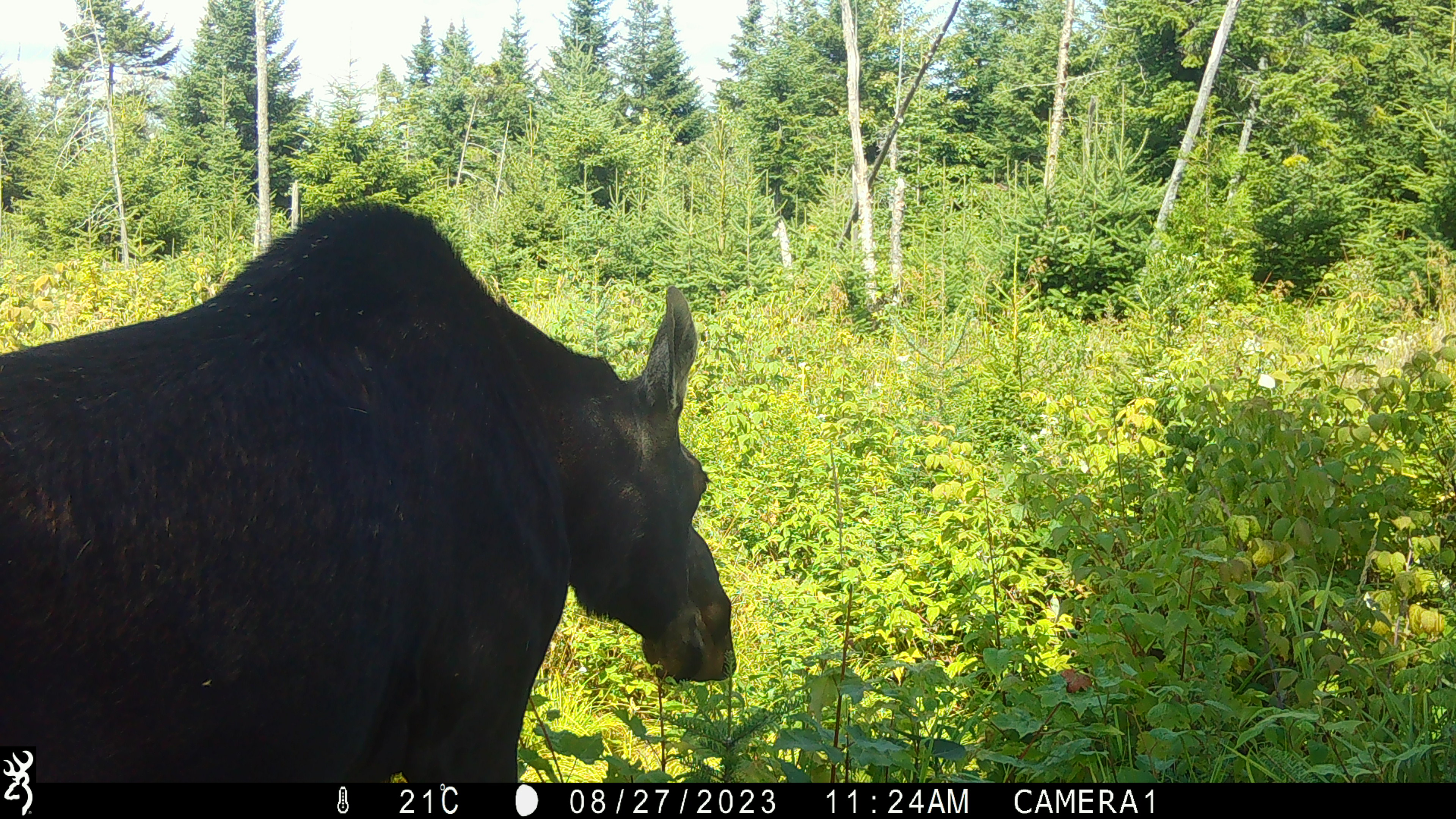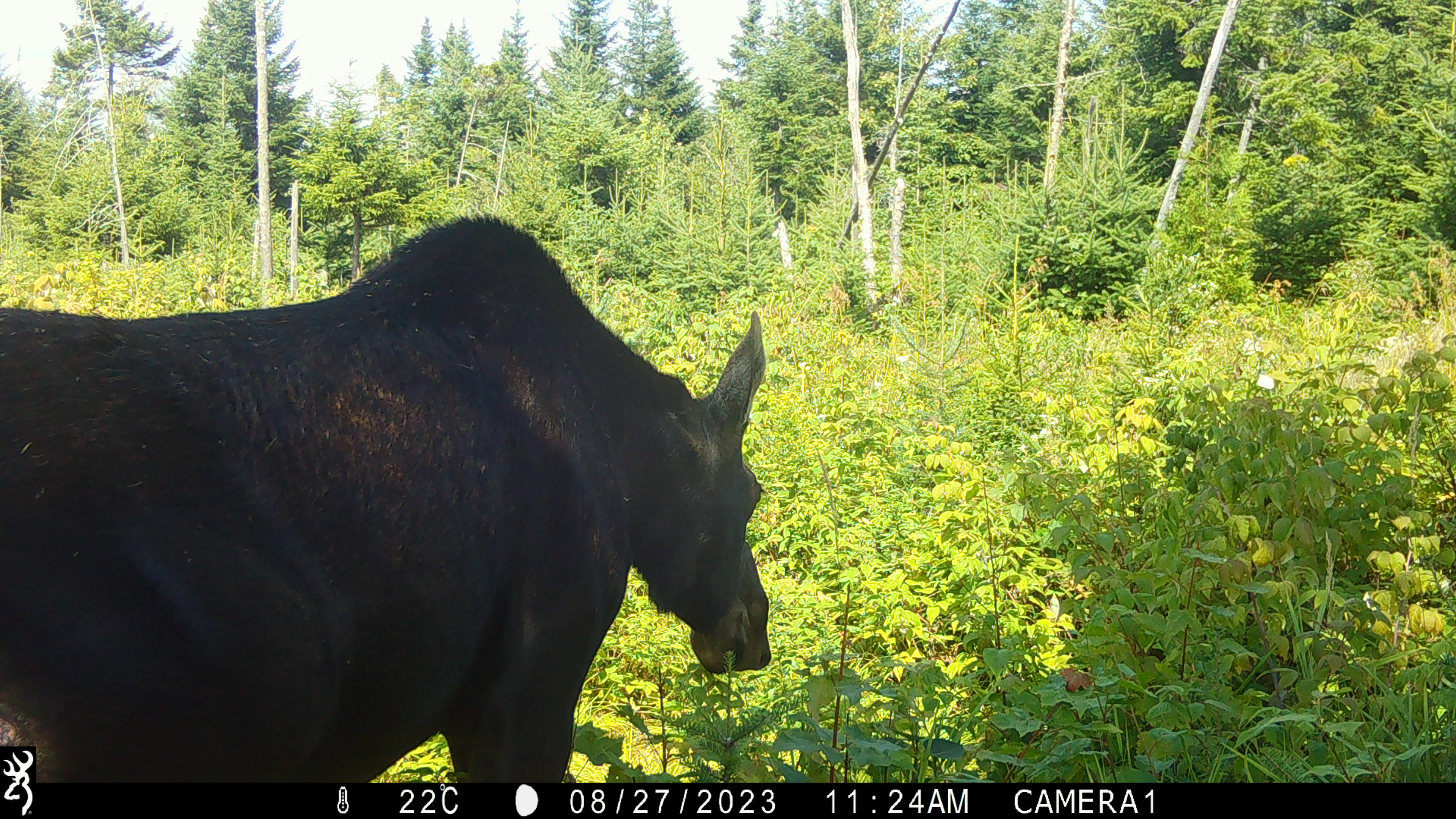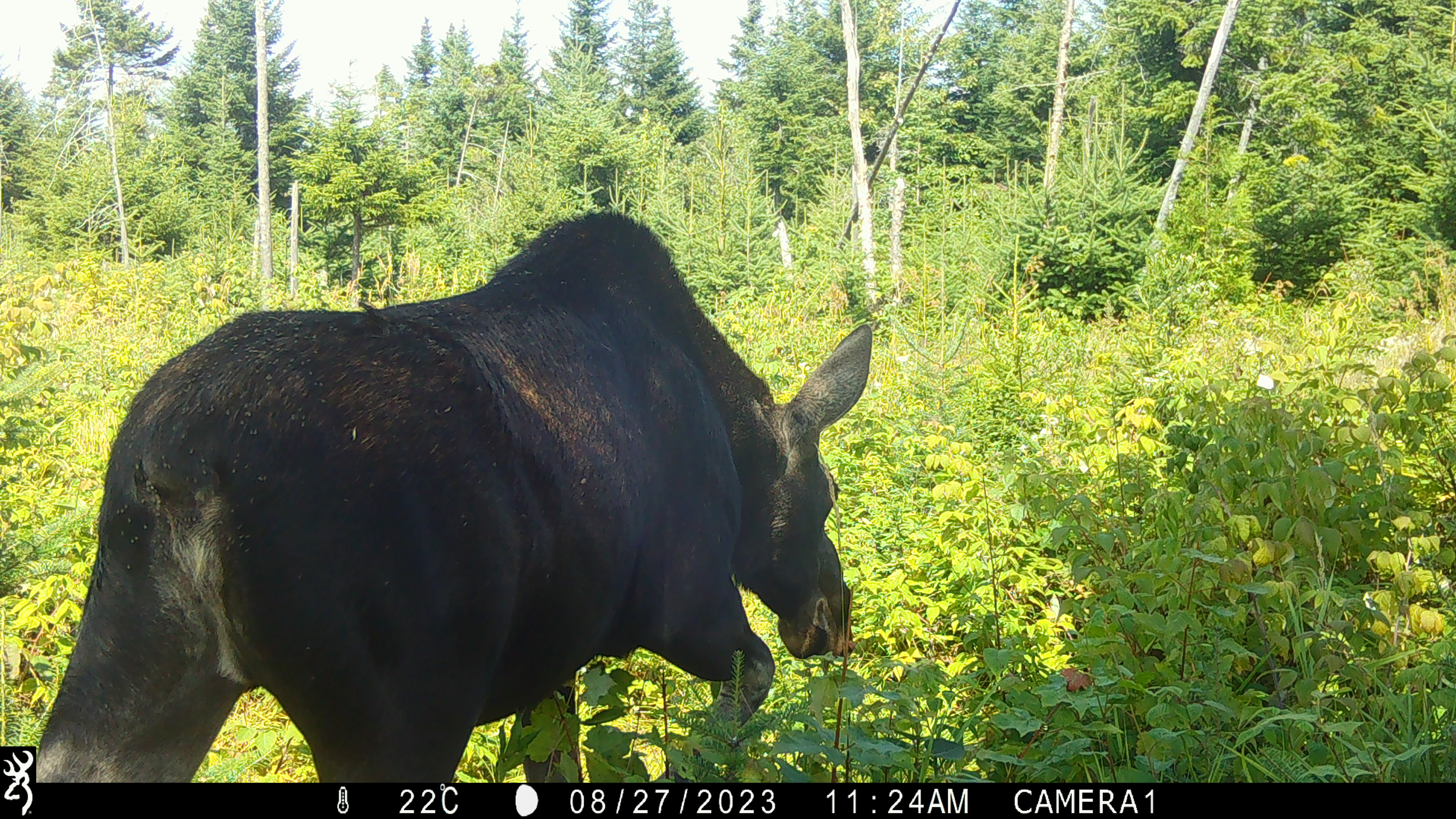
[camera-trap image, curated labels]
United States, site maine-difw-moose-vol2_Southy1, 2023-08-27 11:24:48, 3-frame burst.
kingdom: Animalia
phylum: Chordata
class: Mammalia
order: Artiodactyla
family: Cervidae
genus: Alces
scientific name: Alces alces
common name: moose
Moose (Alces alces).